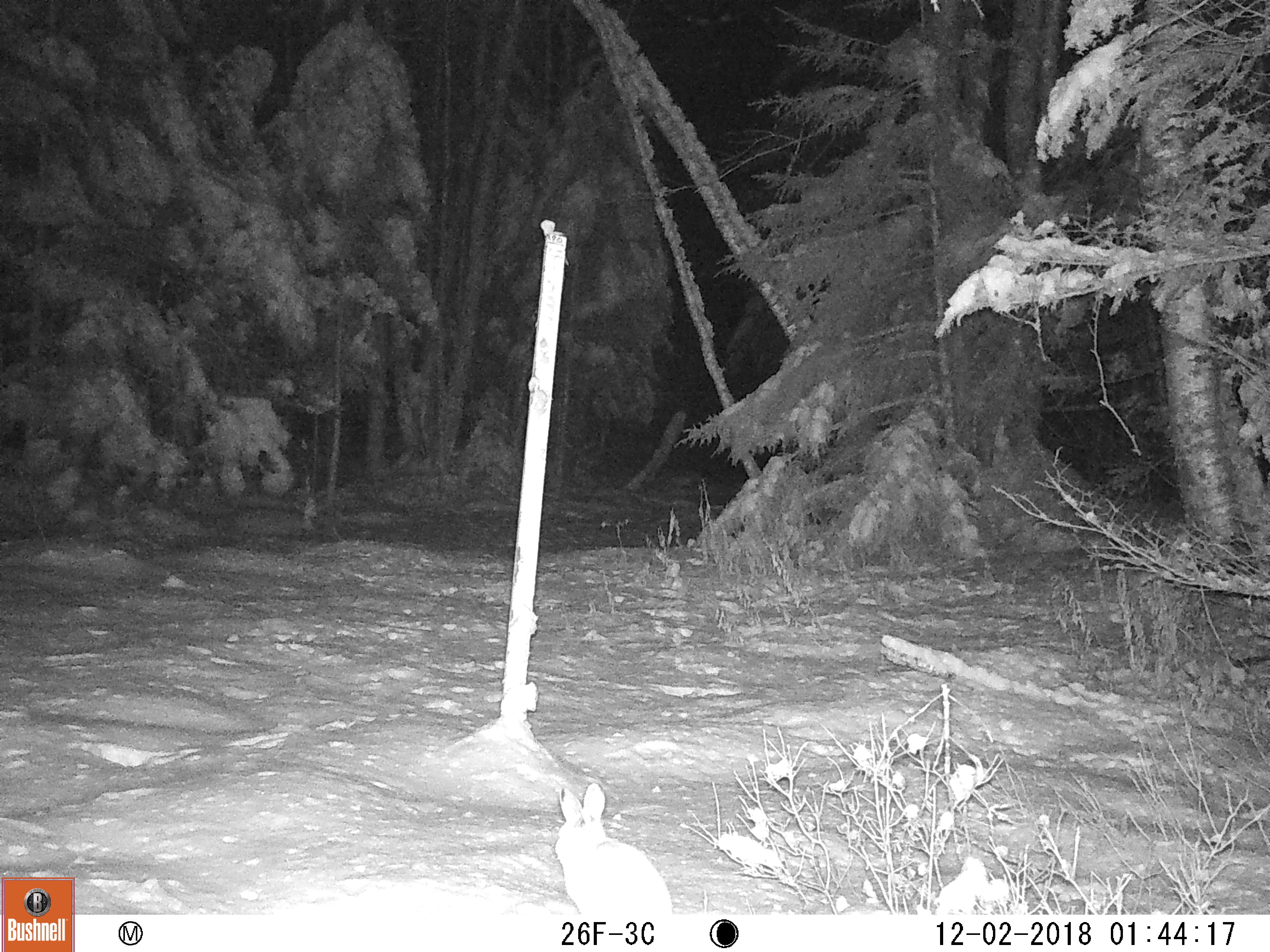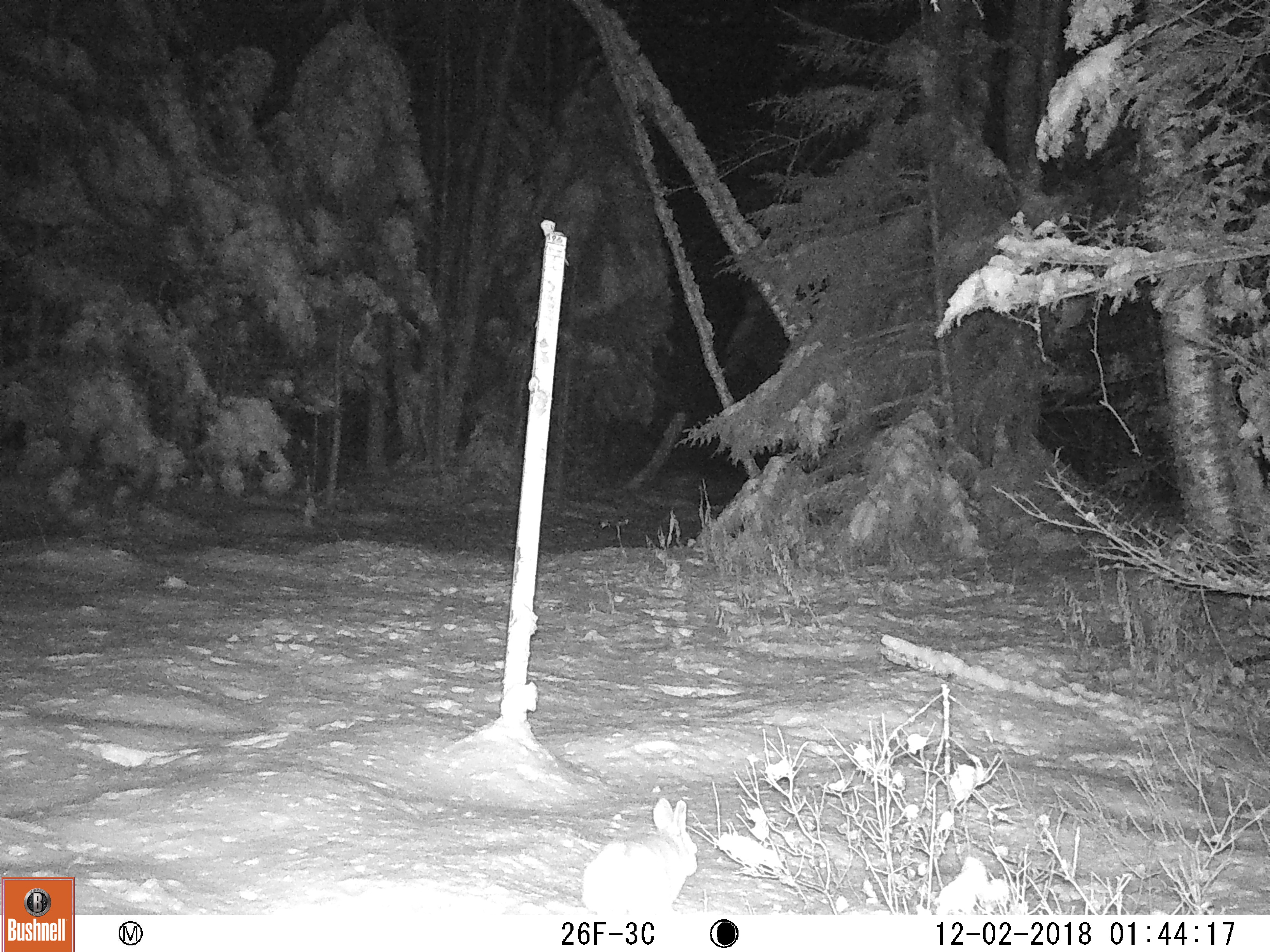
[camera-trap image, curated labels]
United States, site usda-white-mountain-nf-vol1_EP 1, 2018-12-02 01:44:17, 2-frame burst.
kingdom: Animalia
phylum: Chordata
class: Mammalia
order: Lagomorpha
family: Leporidae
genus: Lepus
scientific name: Lepus americanus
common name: snowshoe hare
Snowshoe hare (Lepus americanus).